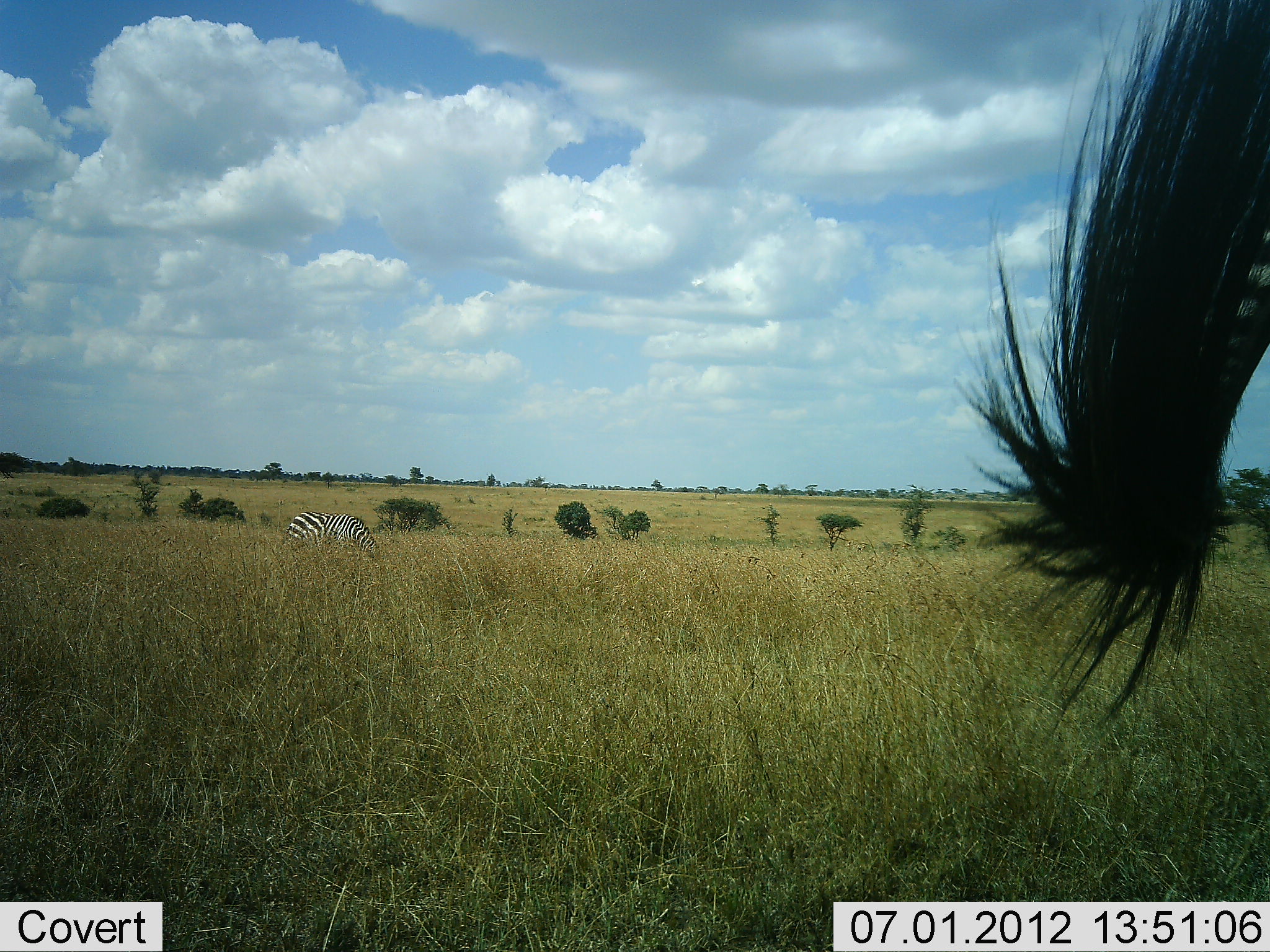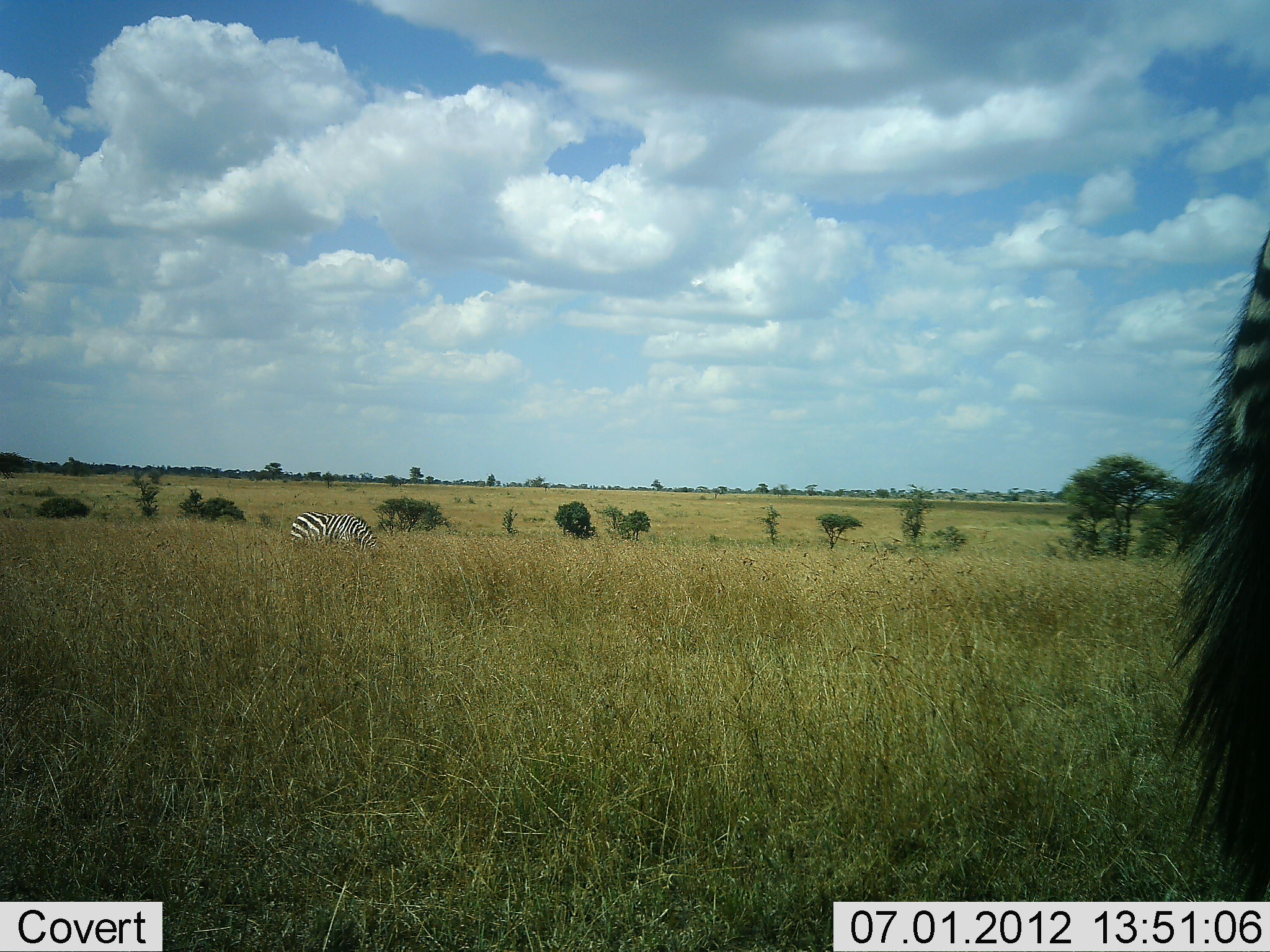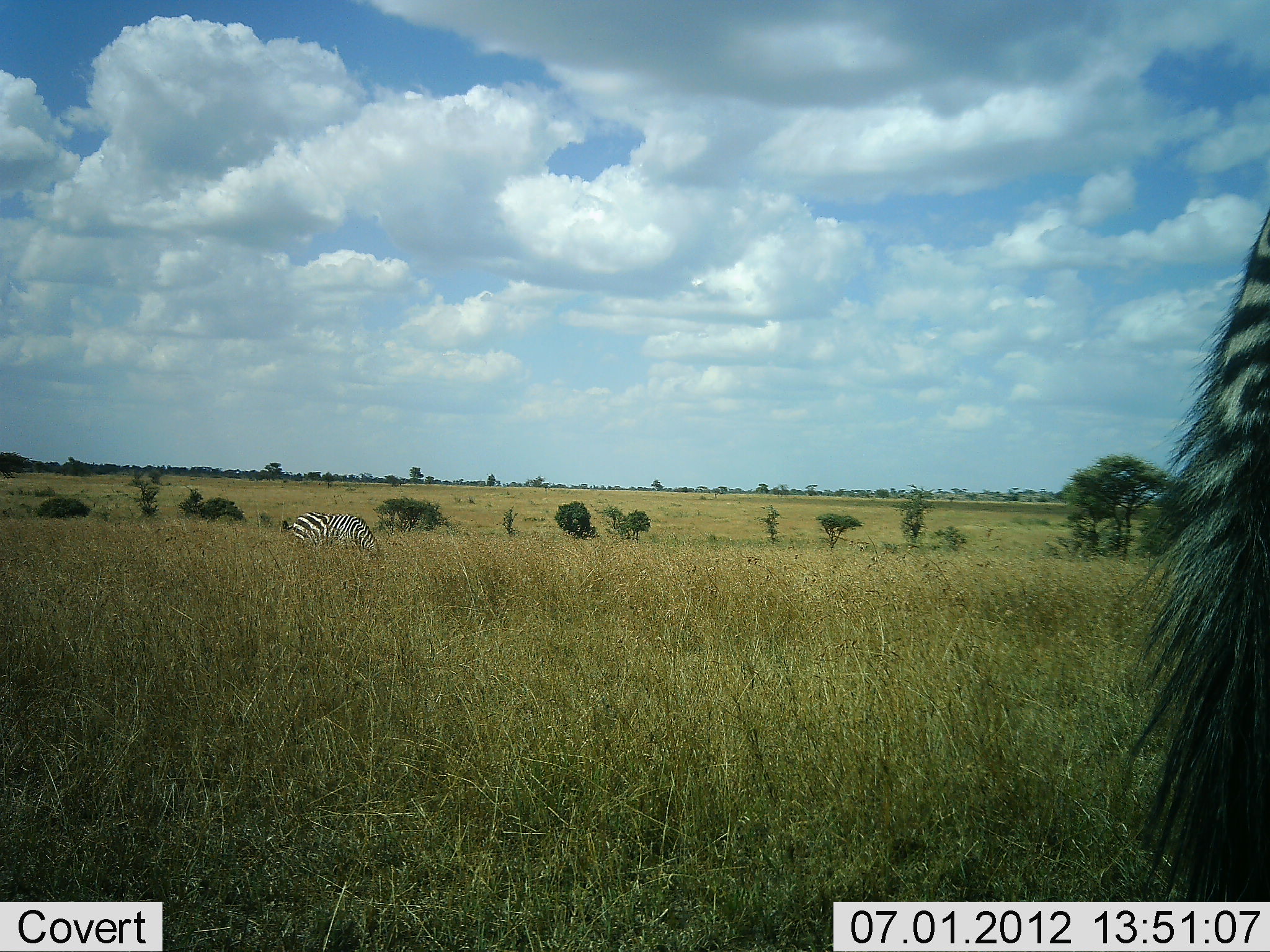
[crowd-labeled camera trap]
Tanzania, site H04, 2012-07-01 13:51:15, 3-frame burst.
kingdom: Animalia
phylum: Chordata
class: Mammalia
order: Perissodactyla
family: Equidae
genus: Equus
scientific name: Equus quagga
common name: plains zebra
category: zebra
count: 2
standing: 60%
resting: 0%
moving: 0%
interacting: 0%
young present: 0%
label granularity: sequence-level